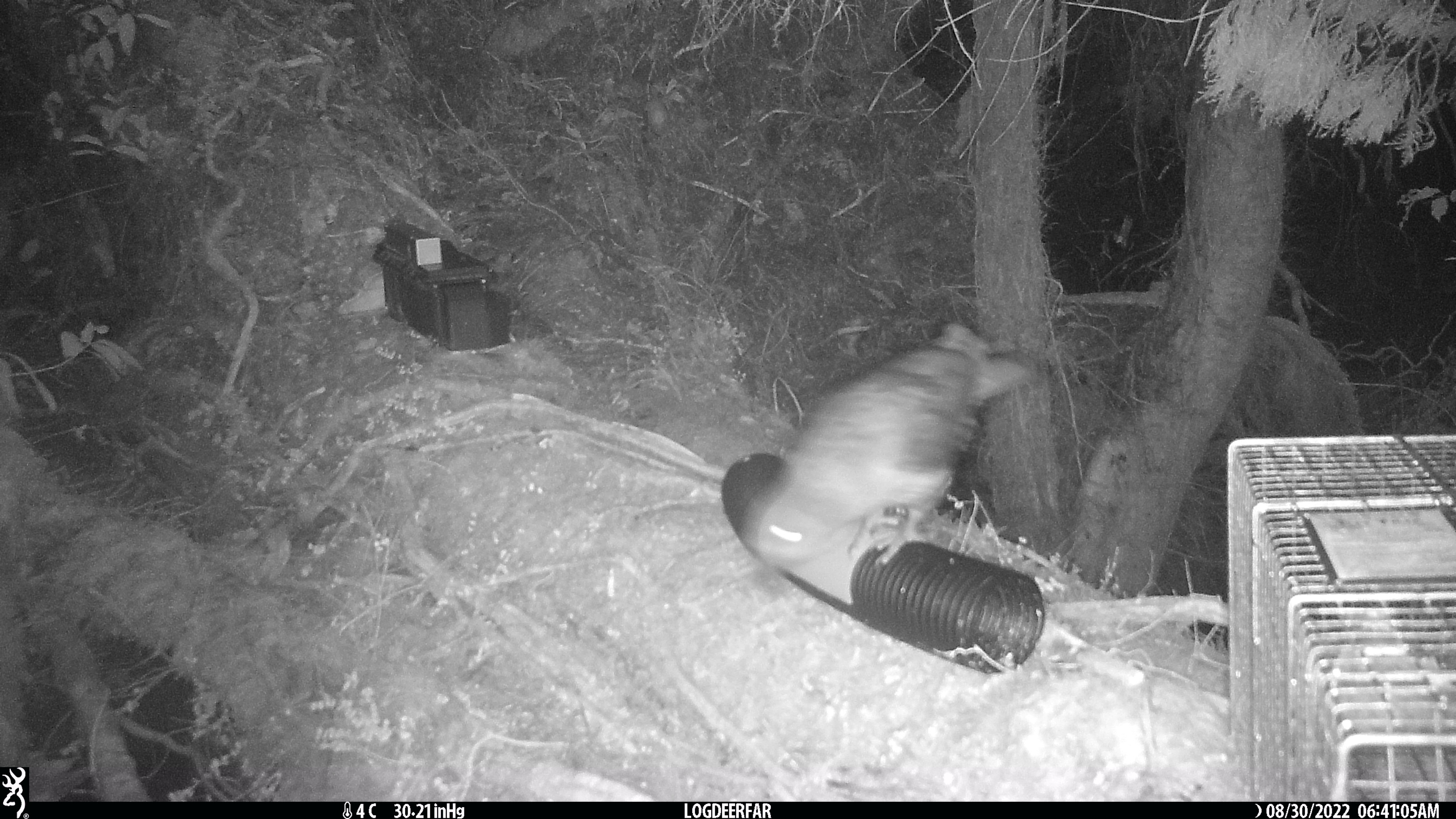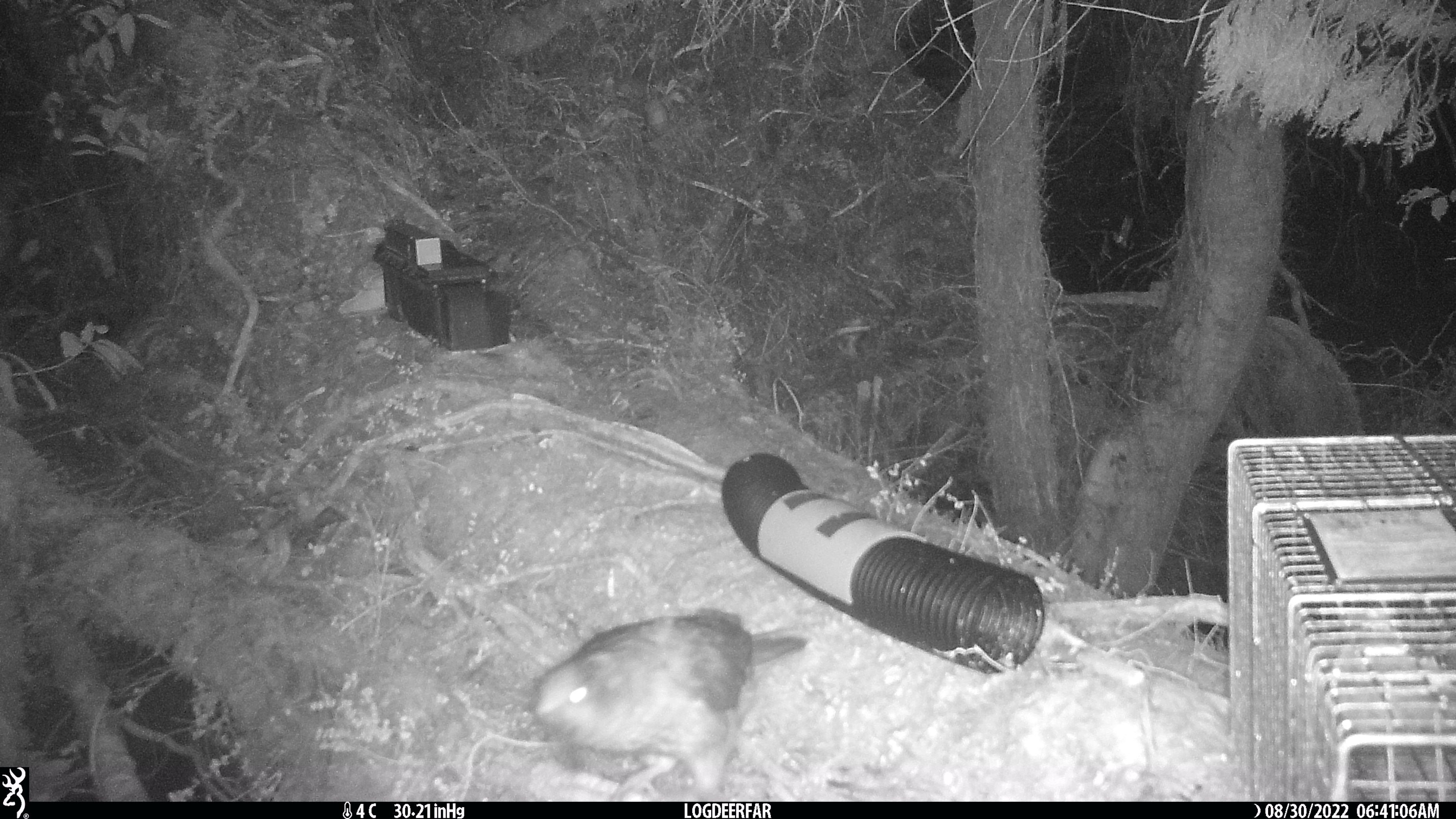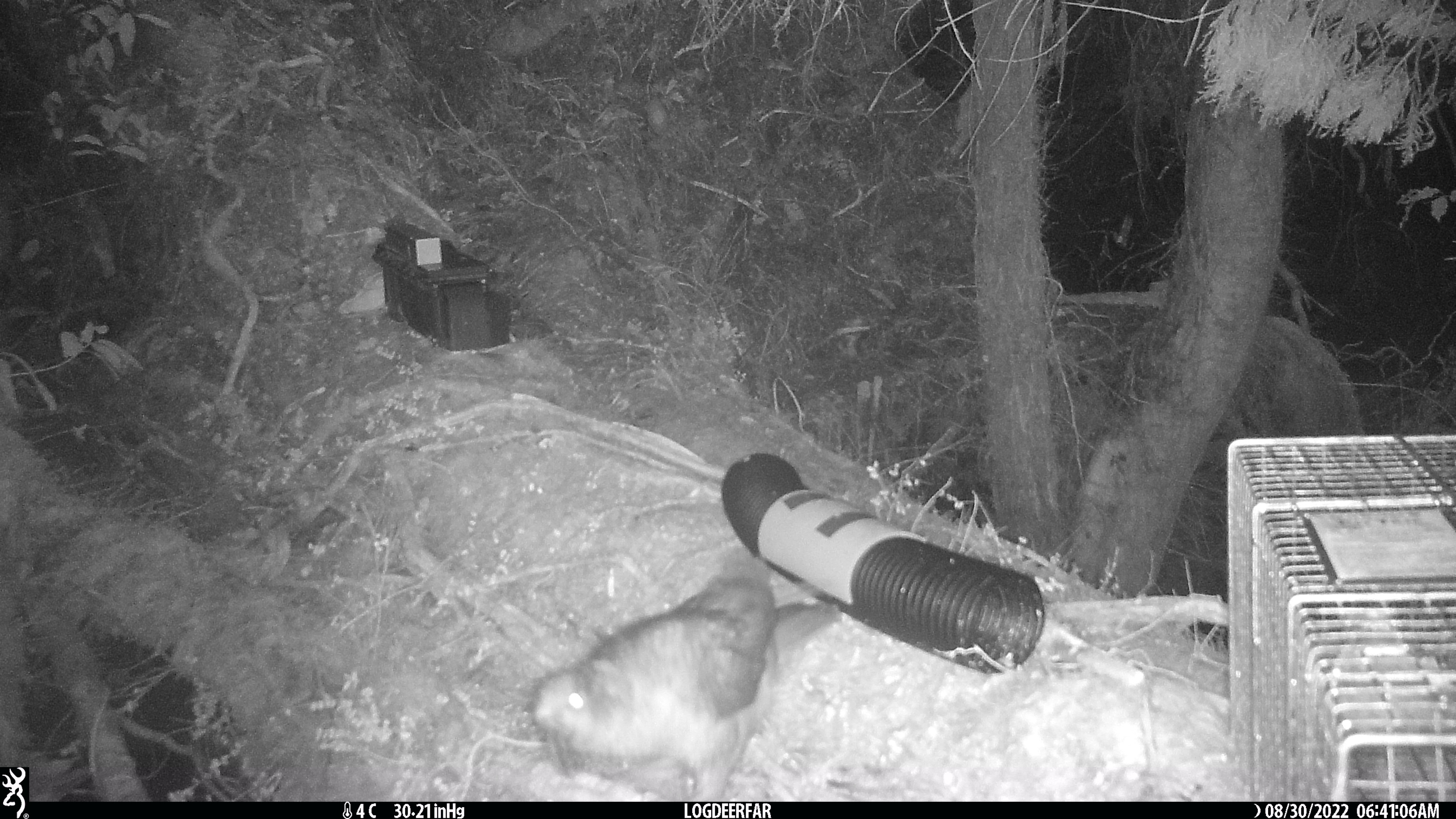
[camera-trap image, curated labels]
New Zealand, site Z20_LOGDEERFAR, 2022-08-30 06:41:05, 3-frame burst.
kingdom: Animalia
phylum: Chordata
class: Aves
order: Psittaciformes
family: Strigopidae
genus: Nestor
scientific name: Nestor notabilis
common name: kea